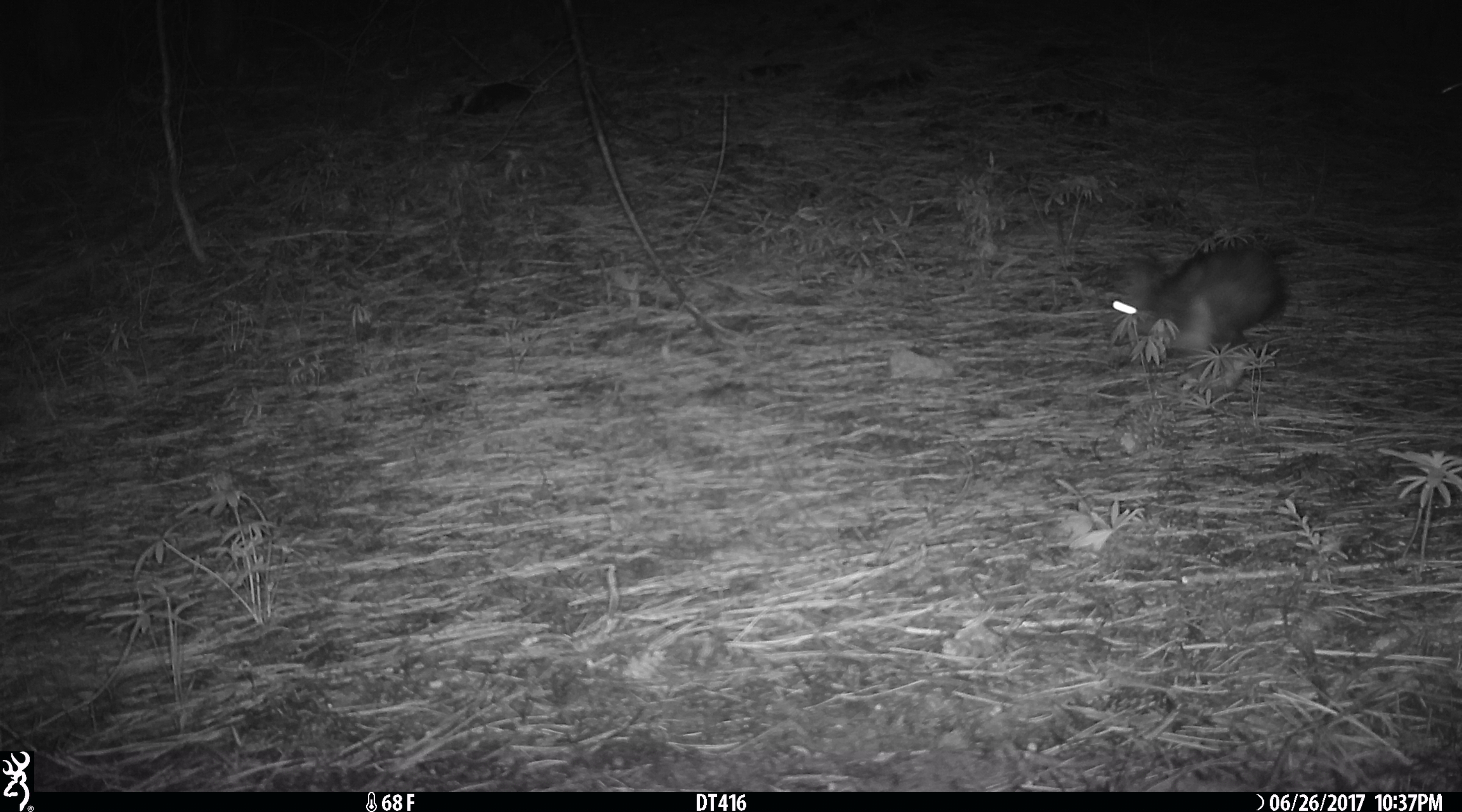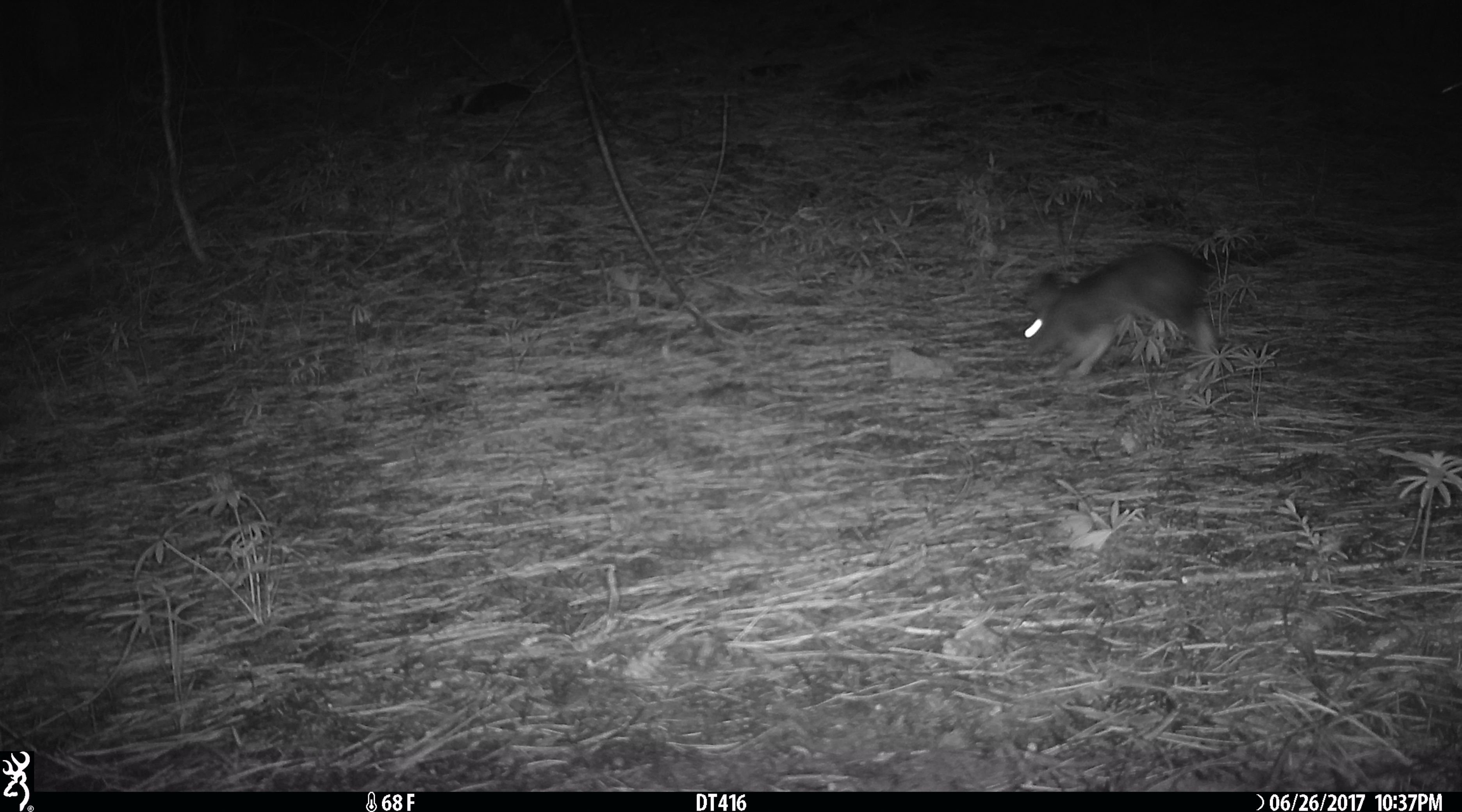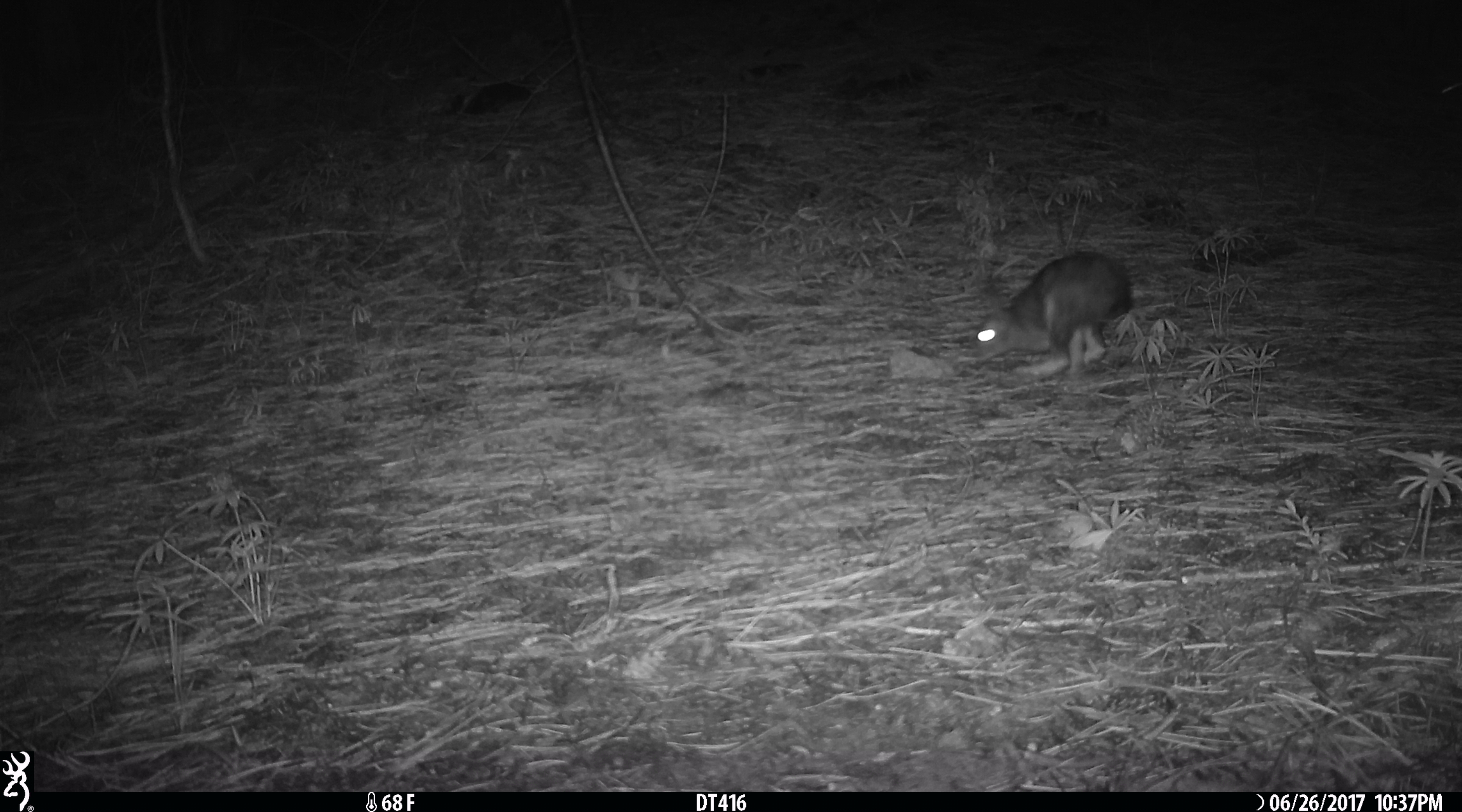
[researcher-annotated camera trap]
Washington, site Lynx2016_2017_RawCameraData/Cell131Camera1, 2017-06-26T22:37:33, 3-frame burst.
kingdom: Animalia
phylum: Chordata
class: Mammalia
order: Lagomorpha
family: Leporidae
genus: Lepus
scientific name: Lepus americanus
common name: snowshoe hare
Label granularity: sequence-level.